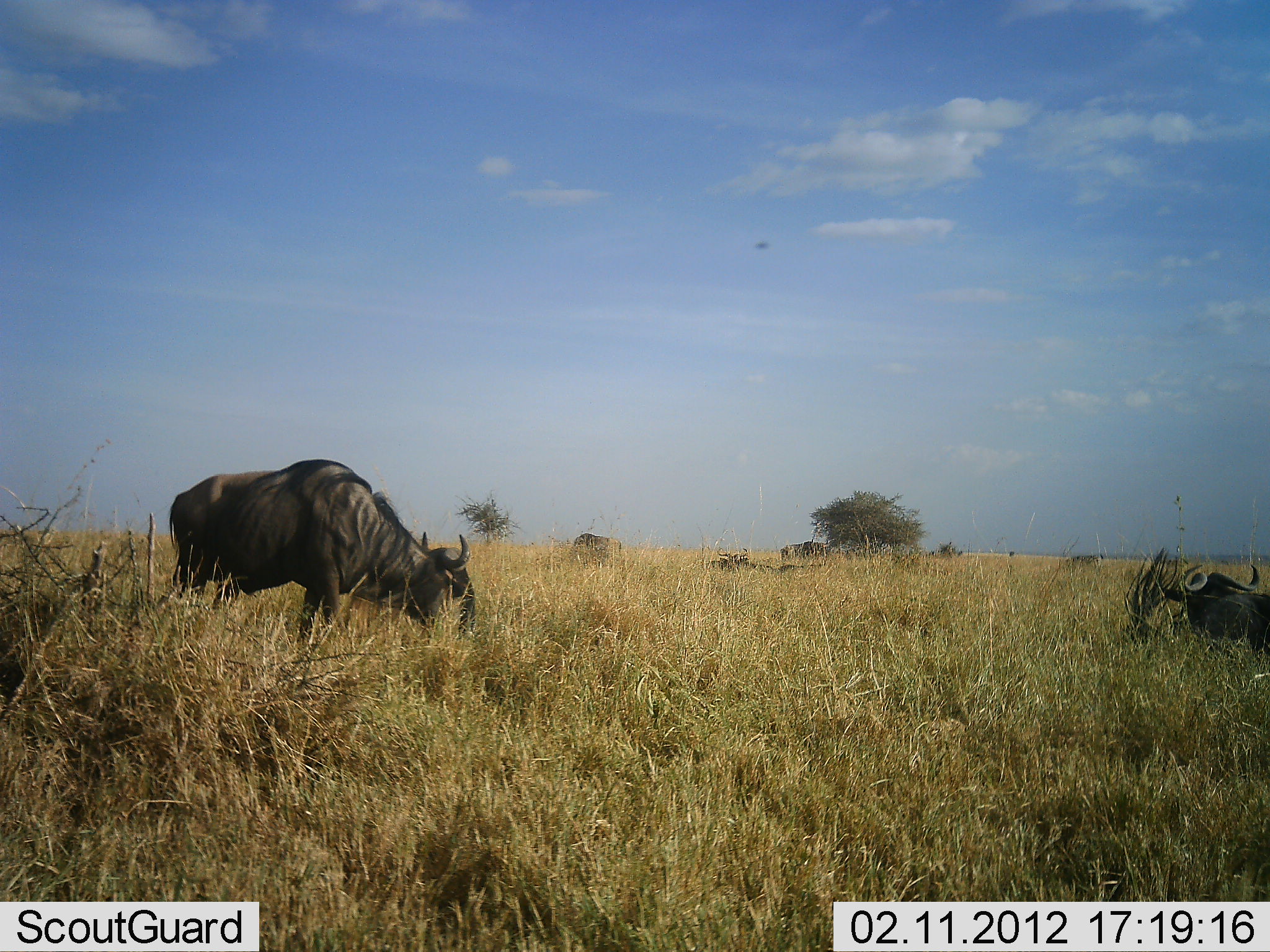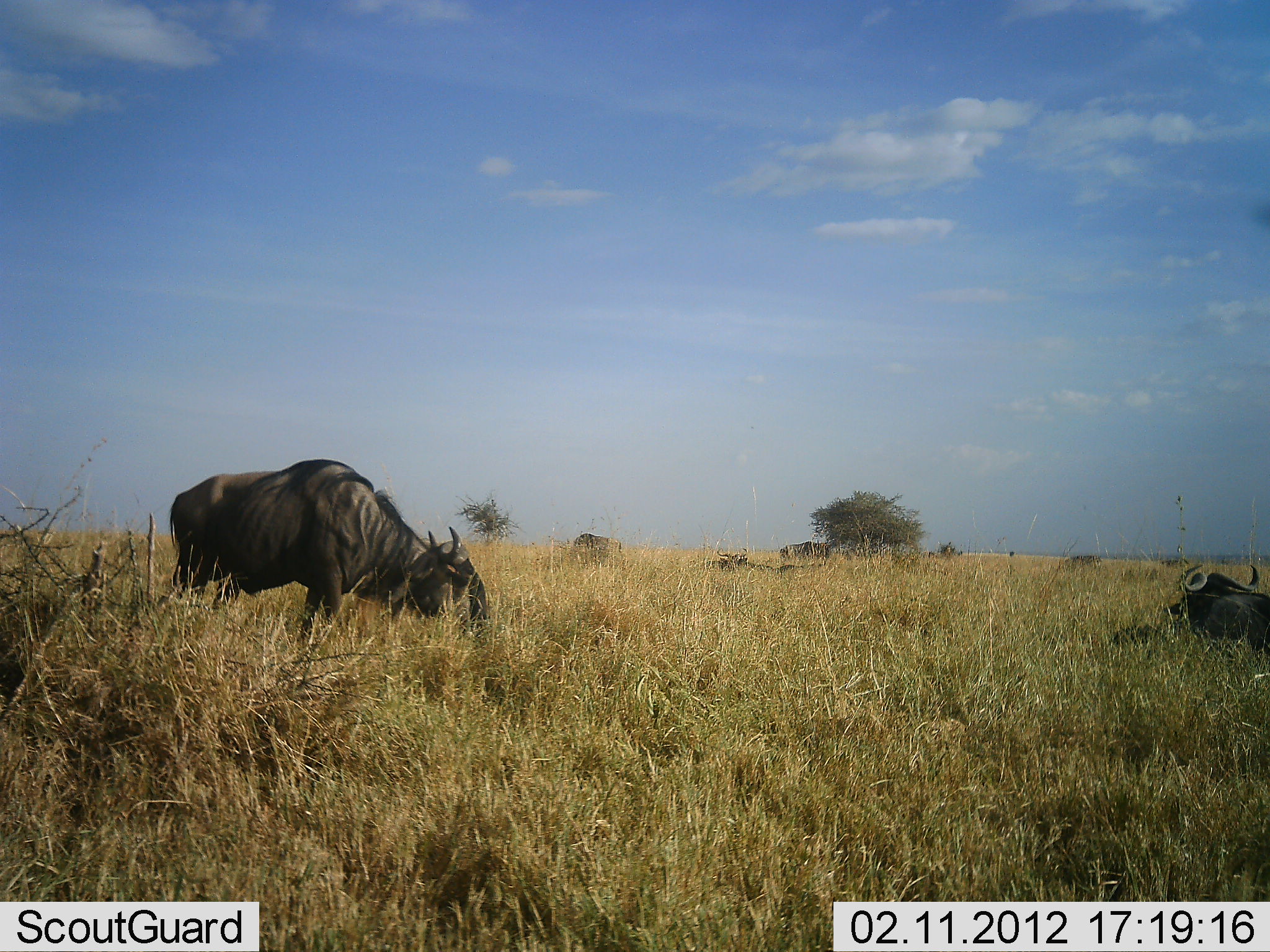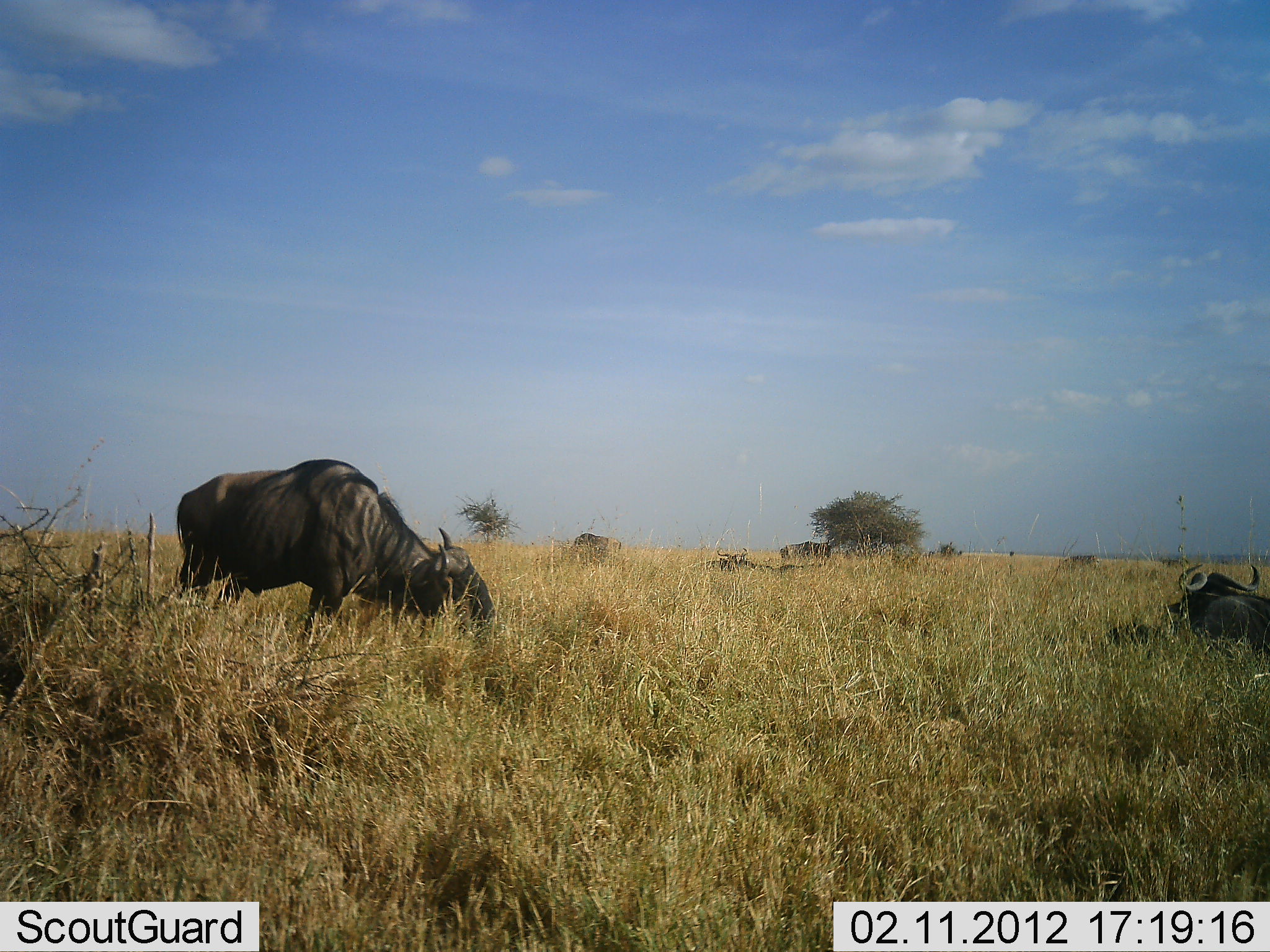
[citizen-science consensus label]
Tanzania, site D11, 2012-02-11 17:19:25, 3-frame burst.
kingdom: Animalia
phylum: Chordata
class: Mammalia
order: Artiodactyla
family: Bovidae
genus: Connochaetes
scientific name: Connochaetes taurinus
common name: blue wildebeest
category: wildebeest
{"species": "wildebeest (blue wildebeest) (Connochaetes taurinus)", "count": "4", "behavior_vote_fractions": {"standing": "23%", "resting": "90%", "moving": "0%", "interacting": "0%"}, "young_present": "0%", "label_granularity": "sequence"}